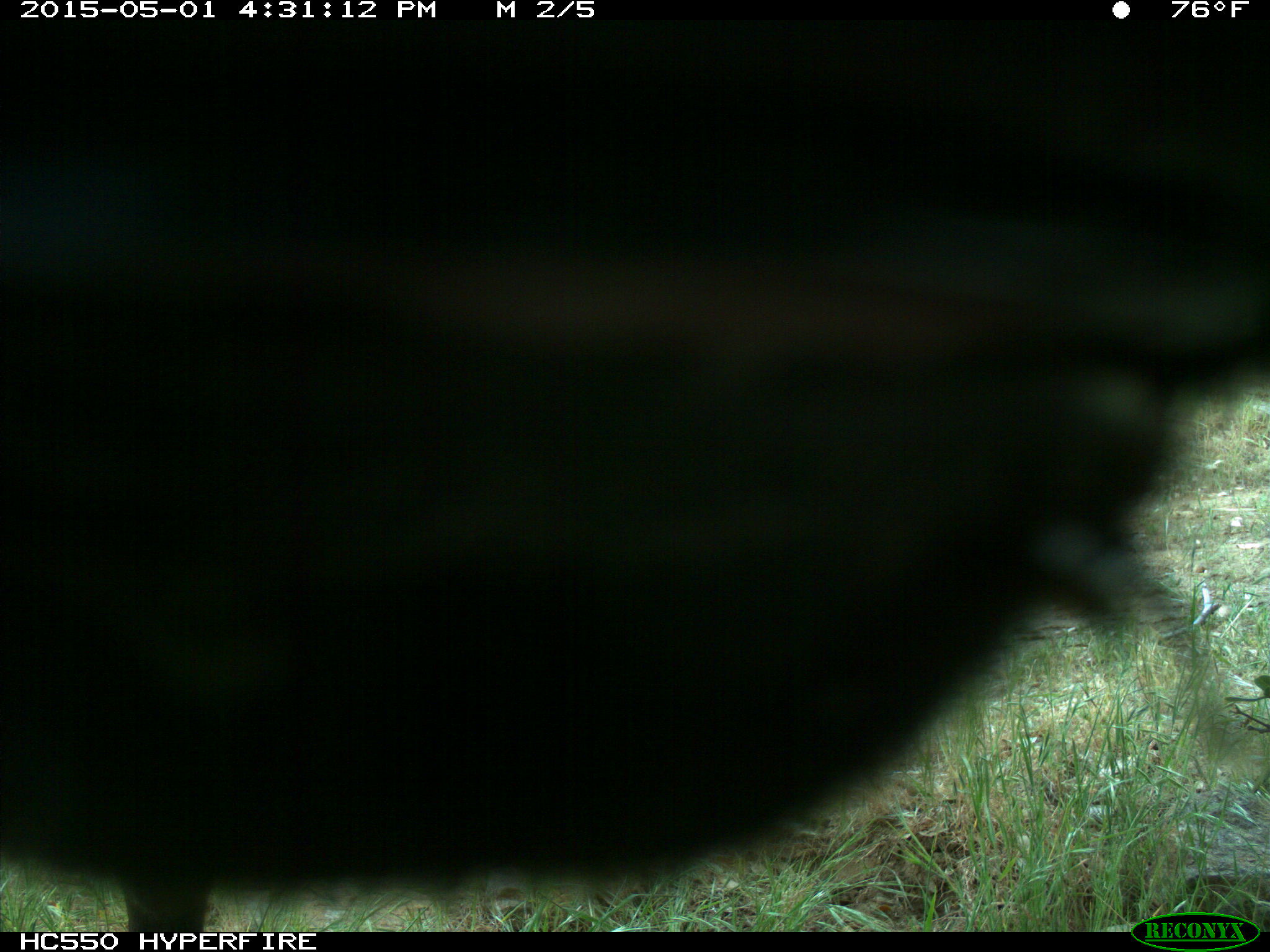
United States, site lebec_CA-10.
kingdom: Animalia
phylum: Chordata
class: Mammalia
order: Artiodactyla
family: Bovidae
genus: Bos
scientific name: Bos taurus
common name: domestic cow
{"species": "Bos taurus (domestic cow)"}